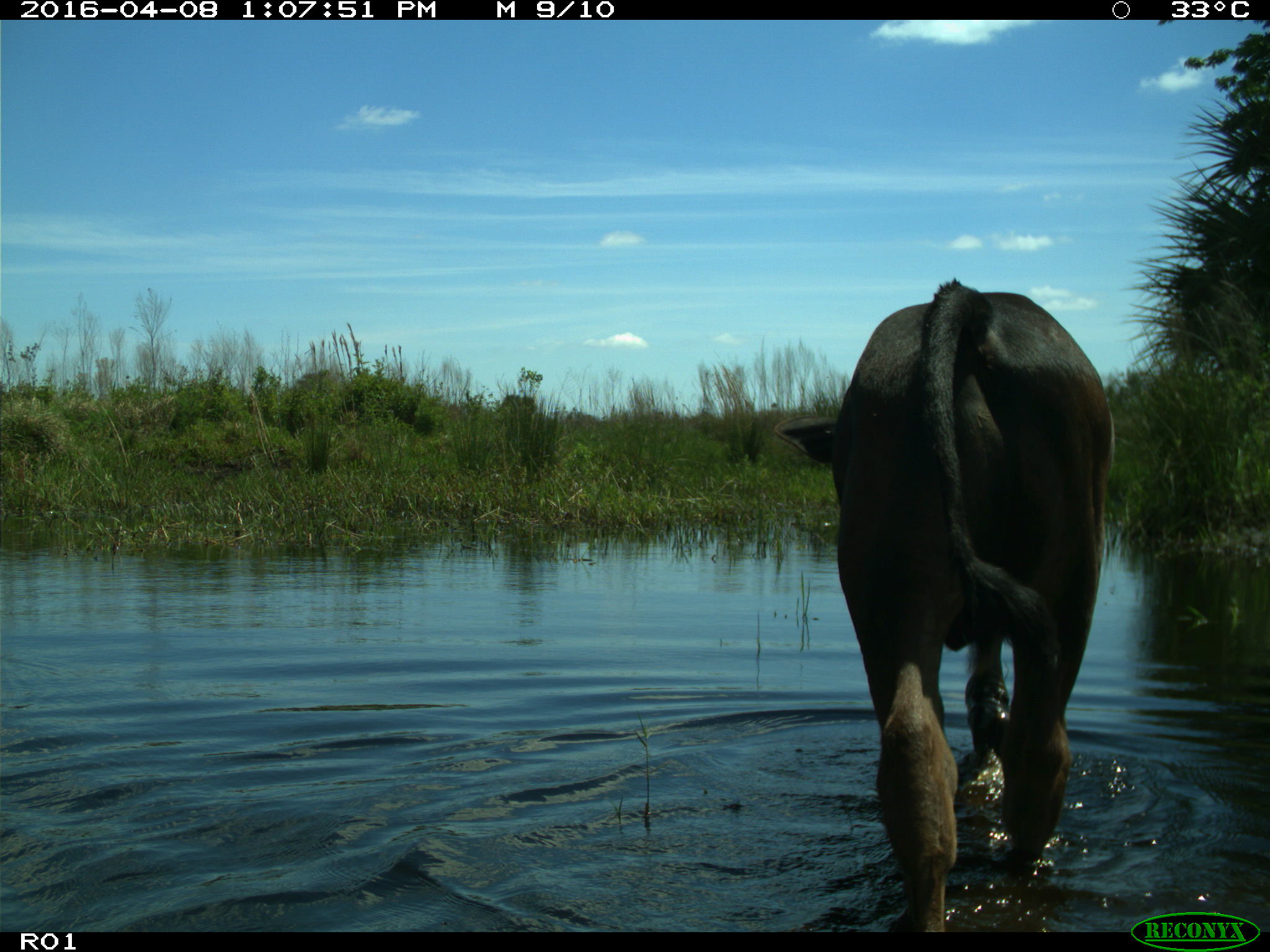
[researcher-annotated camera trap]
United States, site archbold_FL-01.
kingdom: Animalia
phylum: Chordata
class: Mammalia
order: Artiodactyla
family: Bovidae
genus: Bos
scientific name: Bos taurus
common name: domestic cow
Bos taurus (domestic cow).